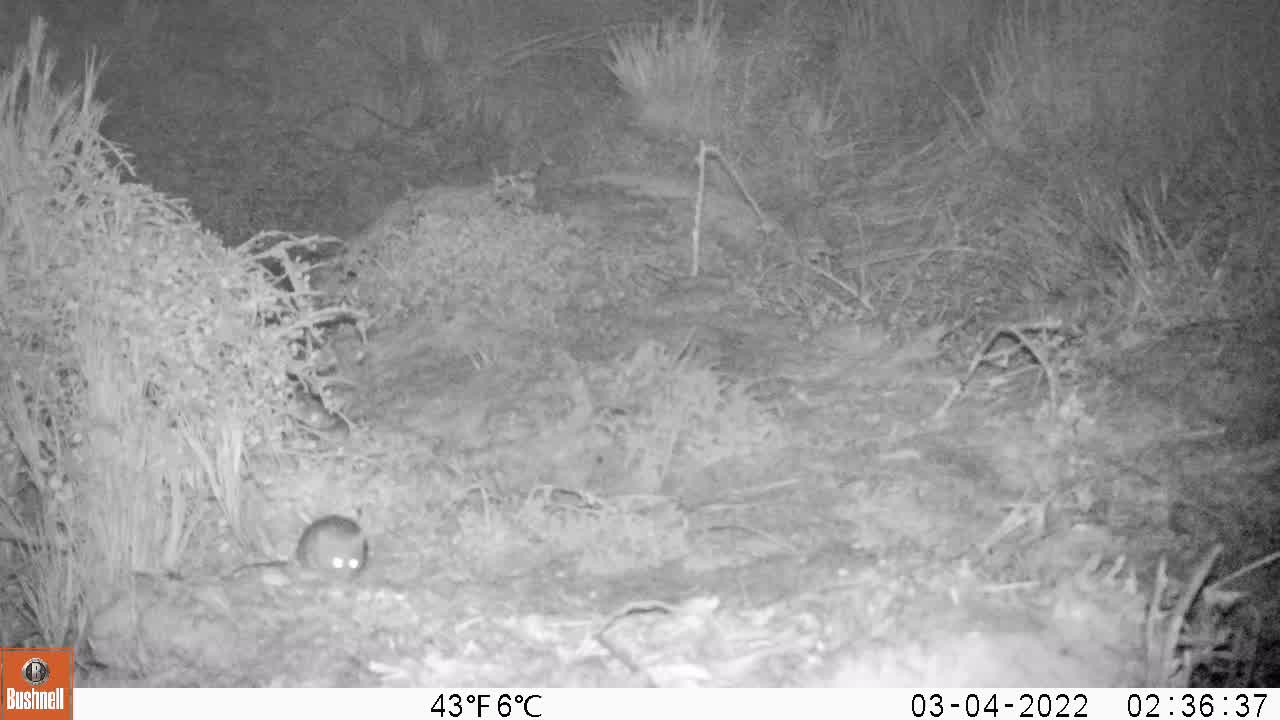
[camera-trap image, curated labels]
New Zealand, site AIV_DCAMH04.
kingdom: Animalia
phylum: Chordata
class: Mammalia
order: Rodentia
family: Muridae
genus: Mus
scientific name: Mus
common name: mouse